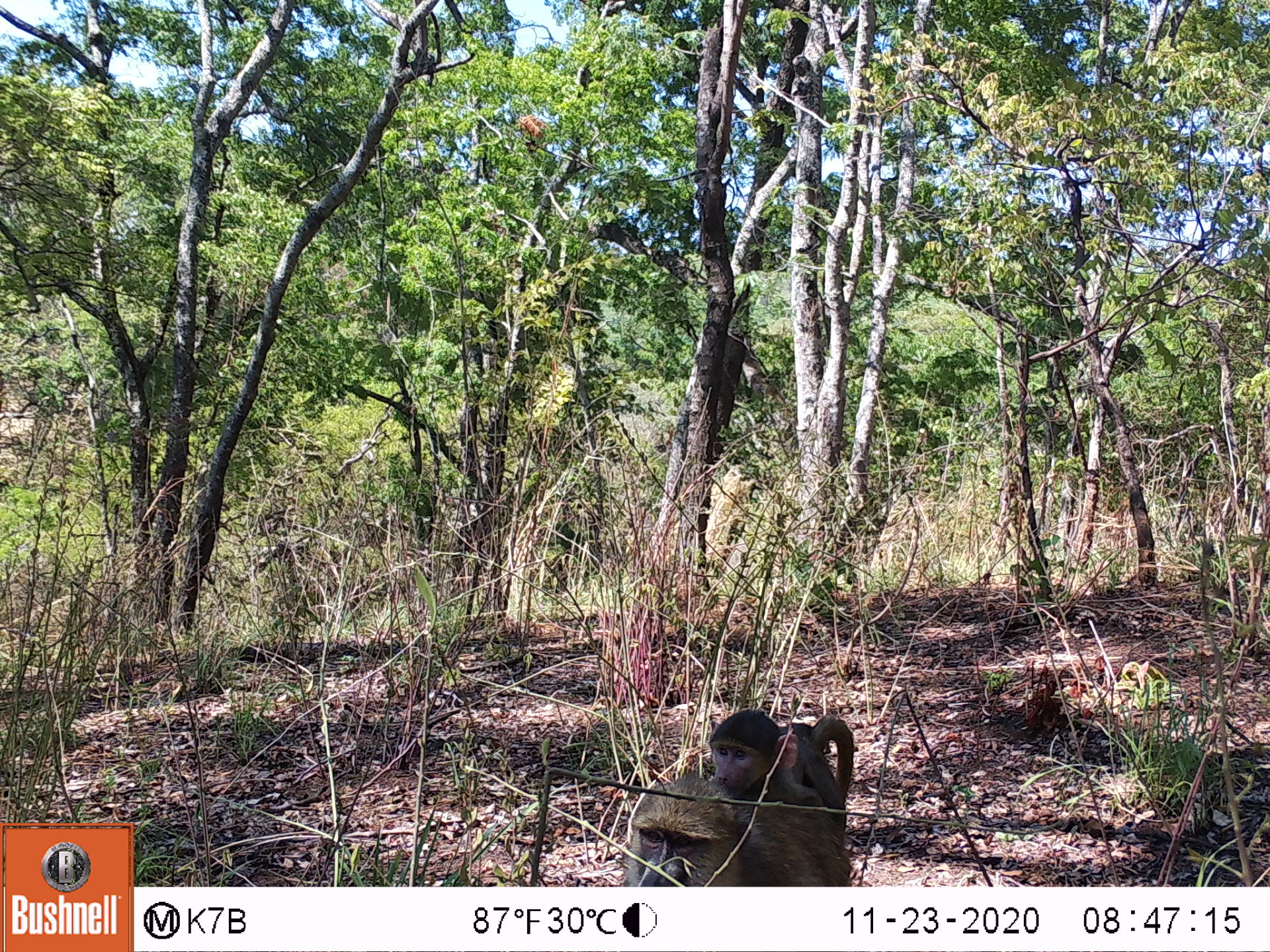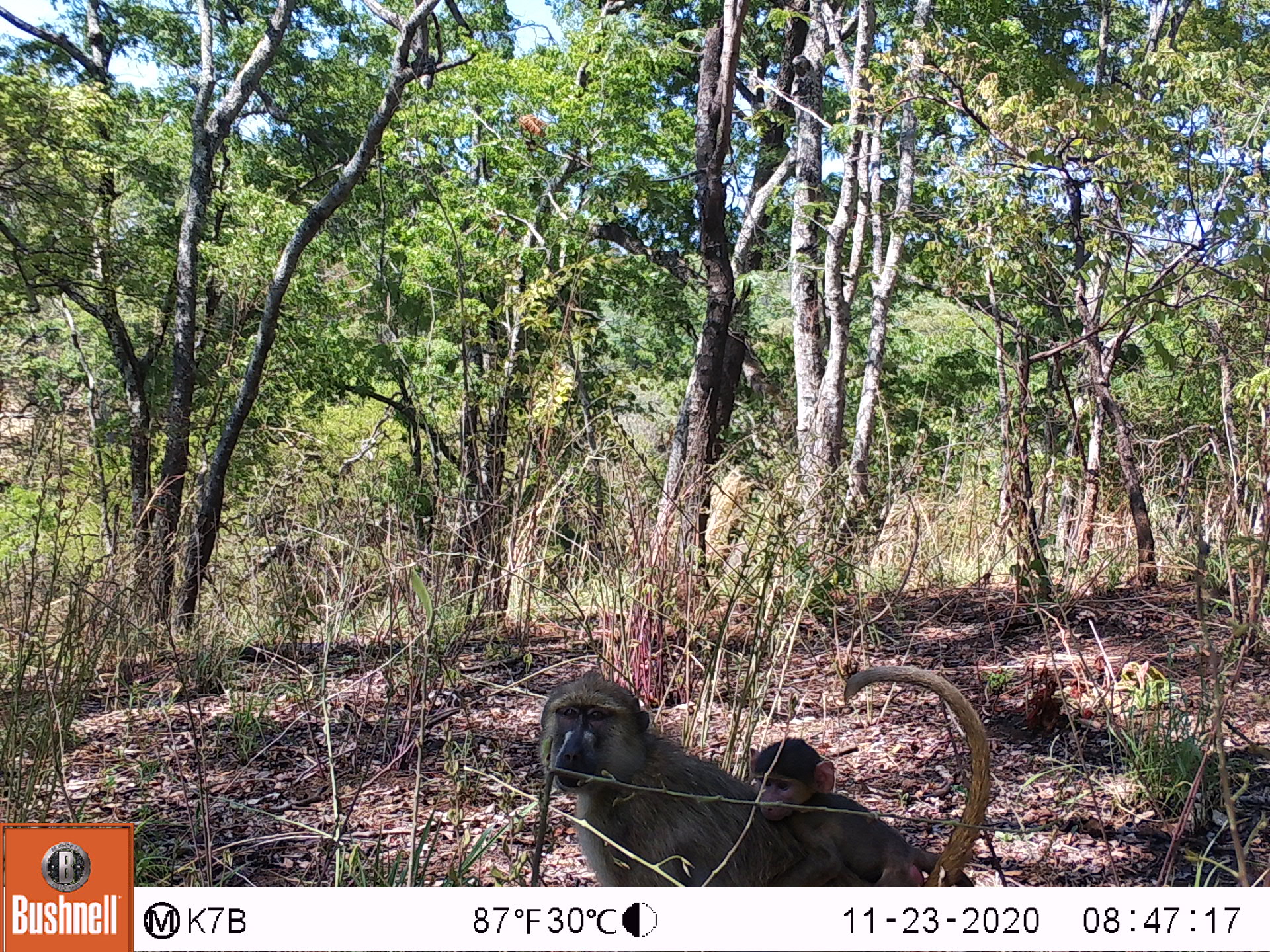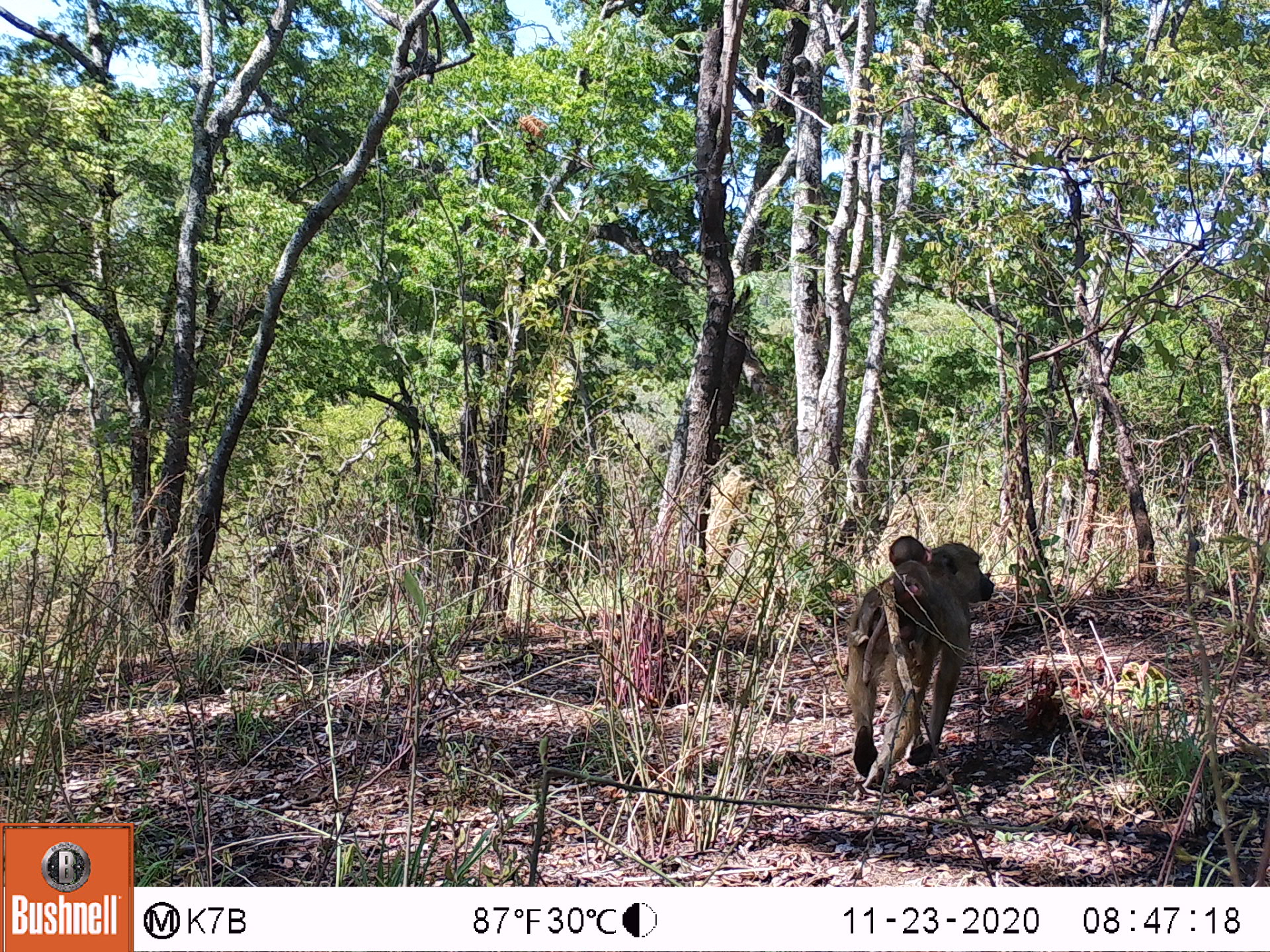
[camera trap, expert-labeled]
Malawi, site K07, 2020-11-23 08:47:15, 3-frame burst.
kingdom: Animalia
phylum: Chordata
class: Mammalia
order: Primates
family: Cercopithecidae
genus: Papio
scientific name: Papio cynocephalus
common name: yellow baboon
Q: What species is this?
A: Yellow baboon (Papio cynocephalus).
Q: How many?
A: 1.